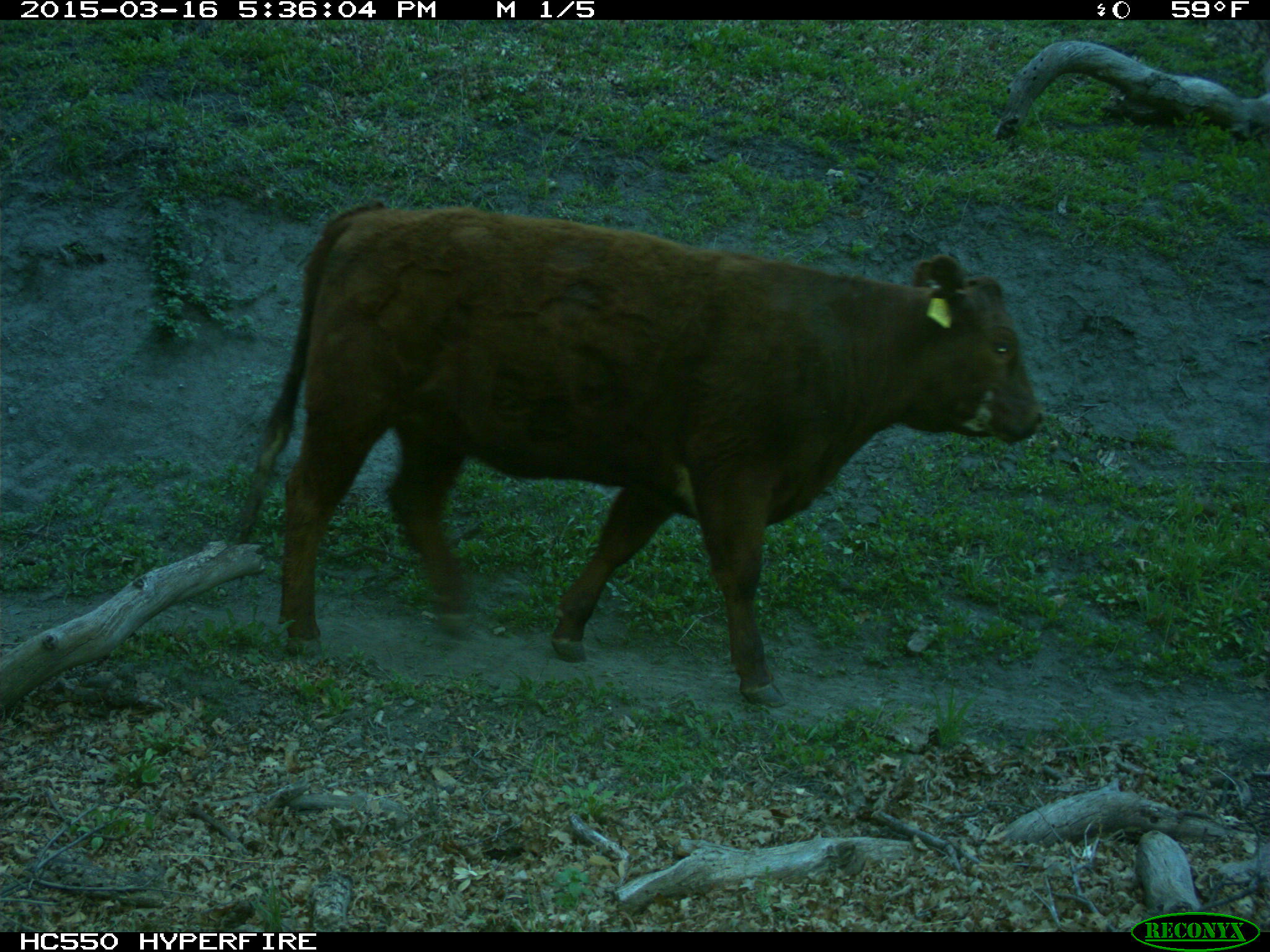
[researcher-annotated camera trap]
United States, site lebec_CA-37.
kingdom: Animalia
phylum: Chordata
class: Mammalia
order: Artiodactyla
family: Bovidae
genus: Bos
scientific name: Bos taurus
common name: domestic cow